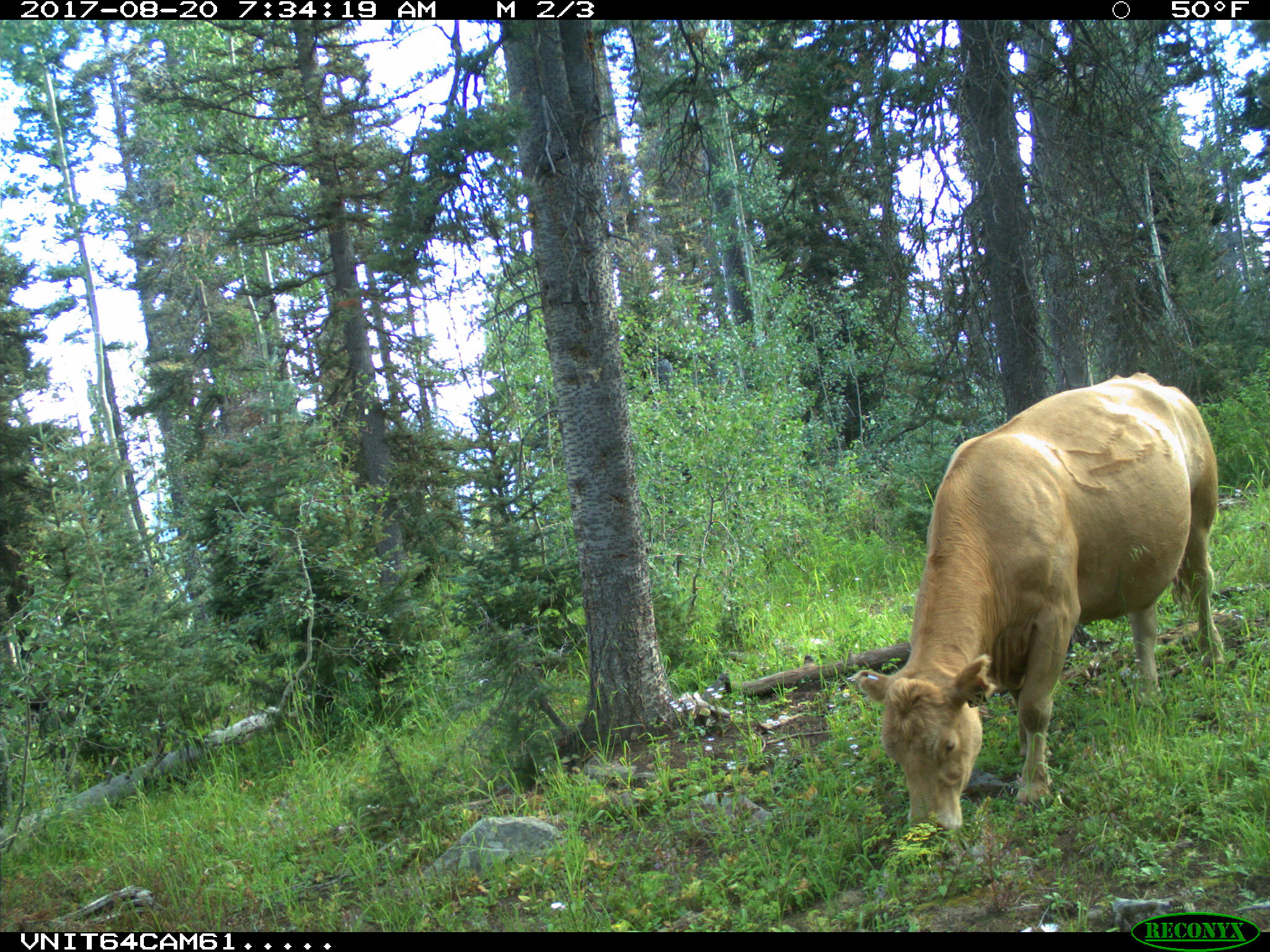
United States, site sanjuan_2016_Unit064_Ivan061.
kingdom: Animalia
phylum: Chordata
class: Mammalia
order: Artiodactyla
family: Bovidae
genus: Bos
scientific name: Bos taurus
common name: domestic cow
Bos taurus (domestic cow).